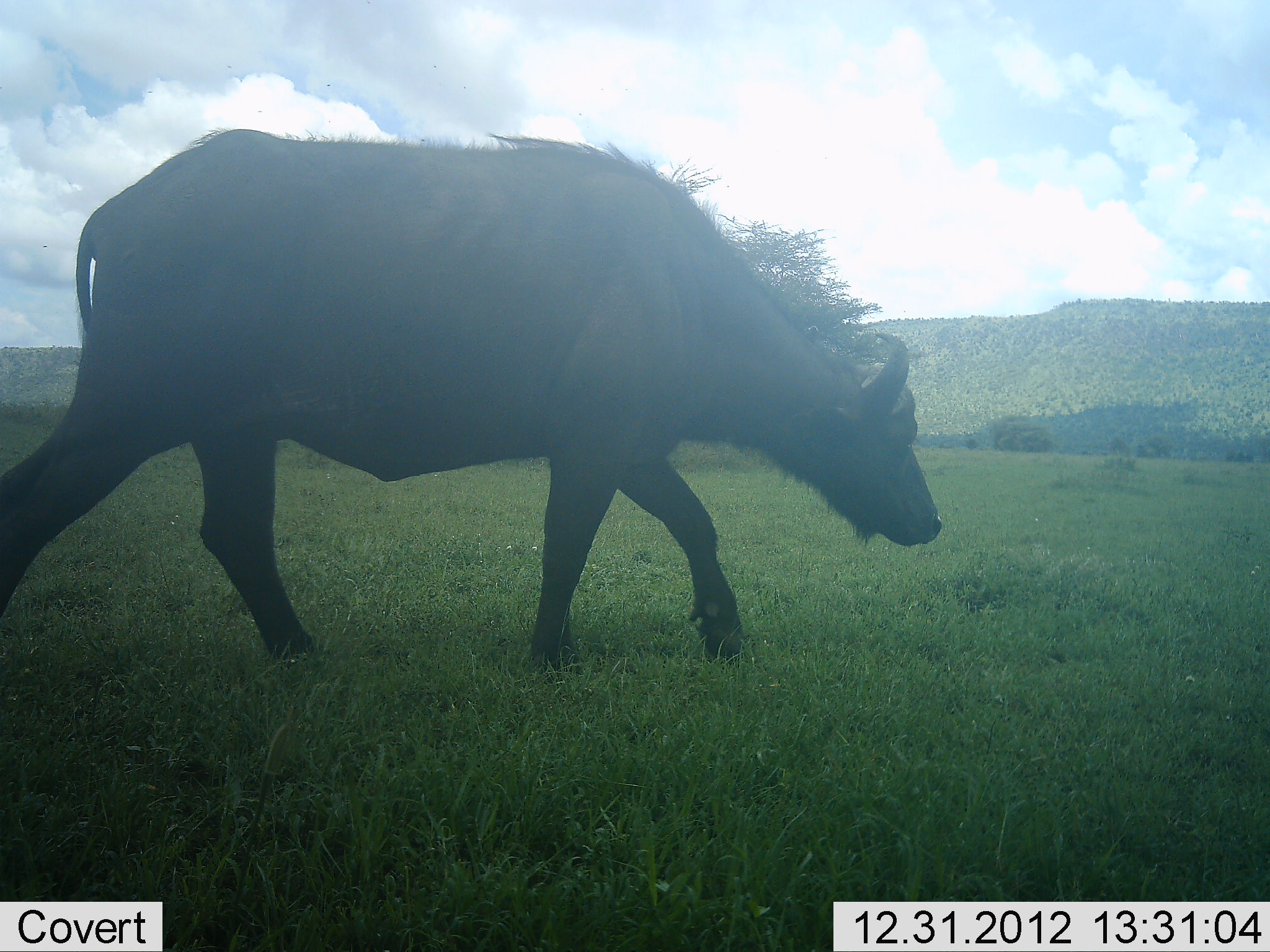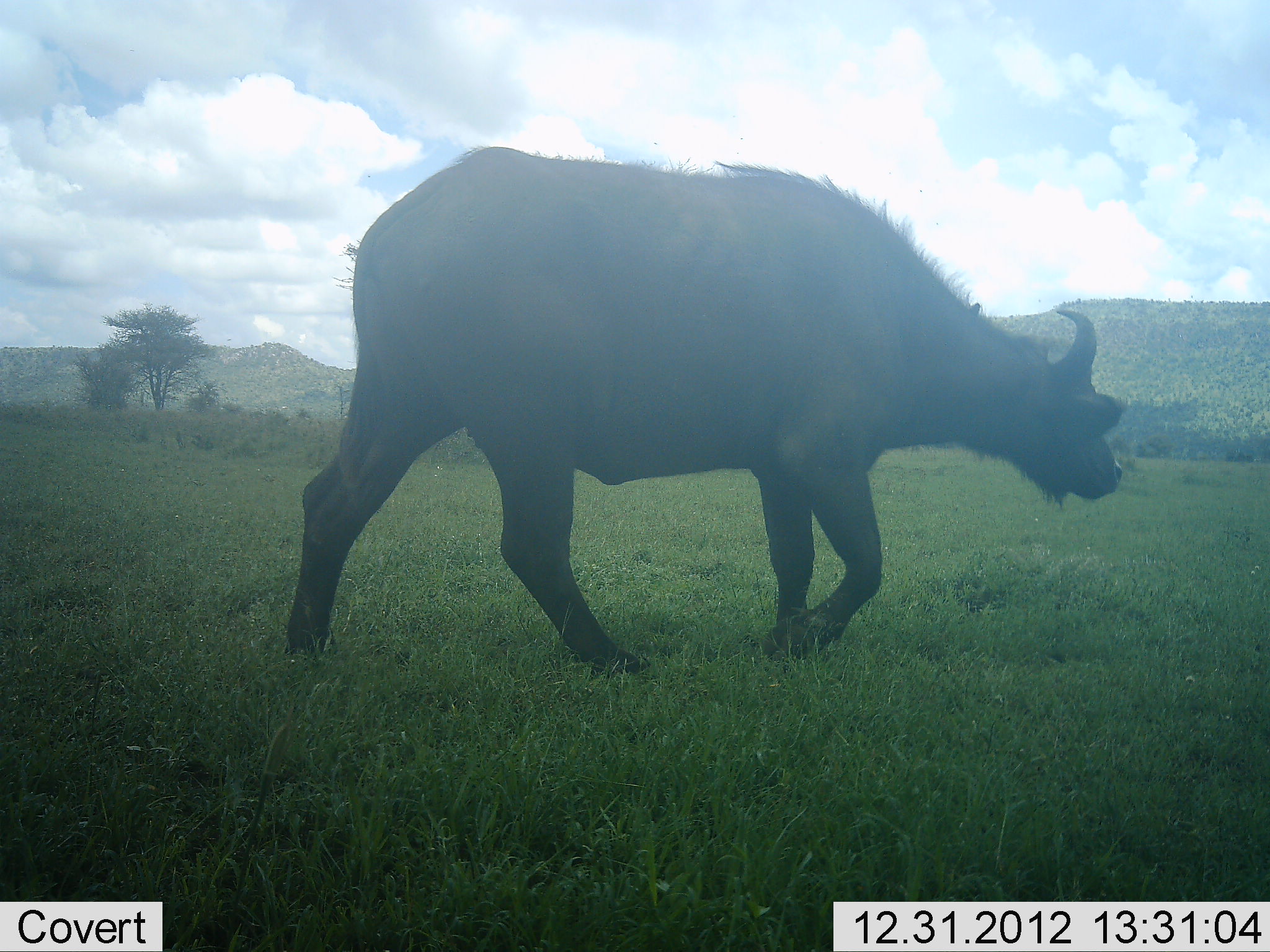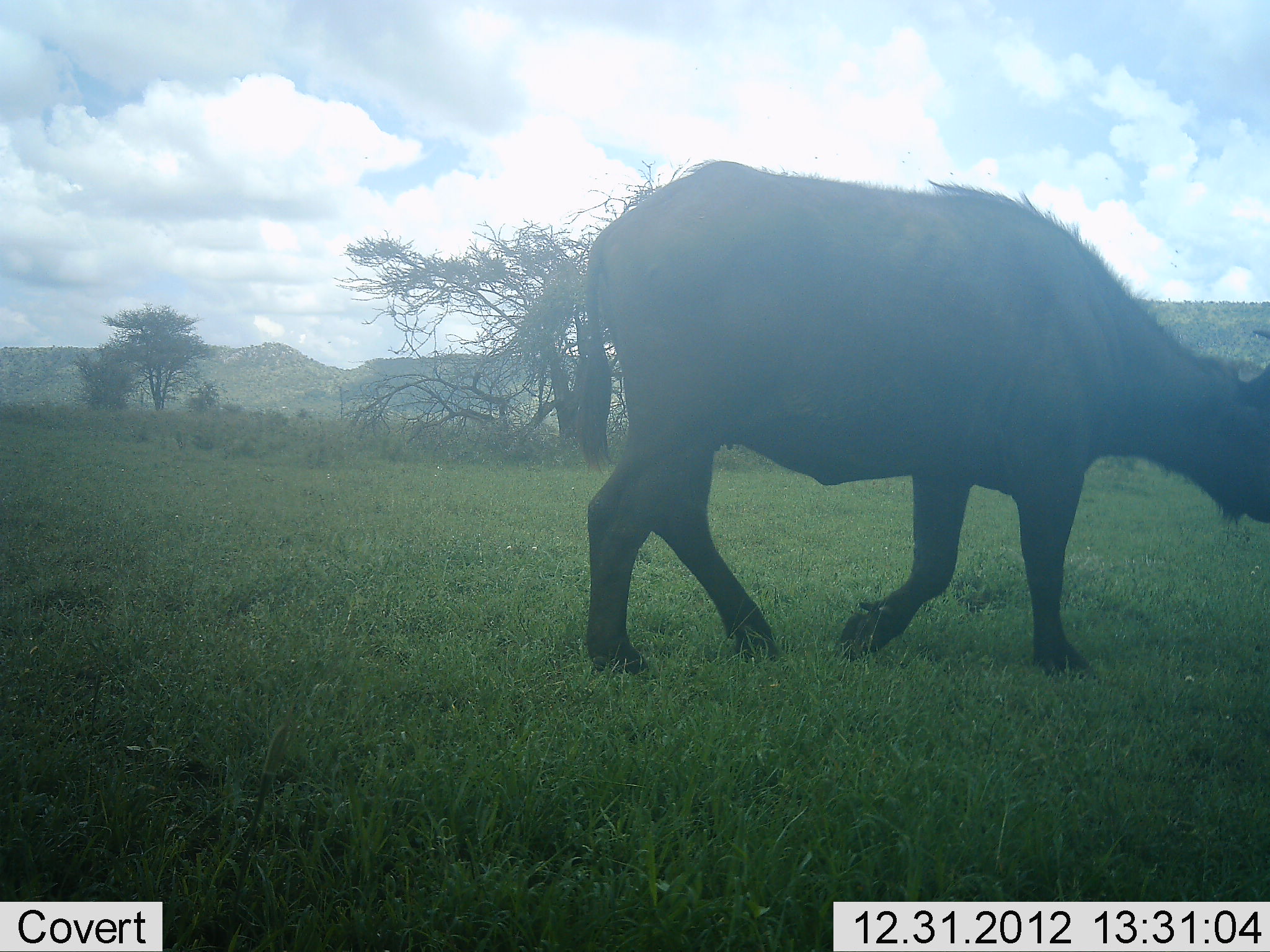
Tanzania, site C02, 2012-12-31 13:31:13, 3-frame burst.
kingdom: Animalia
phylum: Chordata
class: Mammalia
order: Artiodactyla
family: Bovidae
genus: Syncerus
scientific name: Syncerus caffer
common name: cape buffalo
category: buffalo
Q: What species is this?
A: Buffalo (cape buffalo) (Syncerus caffer).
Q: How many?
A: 1.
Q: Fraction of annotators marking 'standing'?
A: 5%.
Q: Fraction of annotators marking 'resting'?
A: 0%.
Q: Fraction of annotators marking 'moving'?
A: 95%.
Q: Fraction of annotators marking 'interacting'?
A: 0%.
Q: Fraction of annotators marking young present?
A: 0%.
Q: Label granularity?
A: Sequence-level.